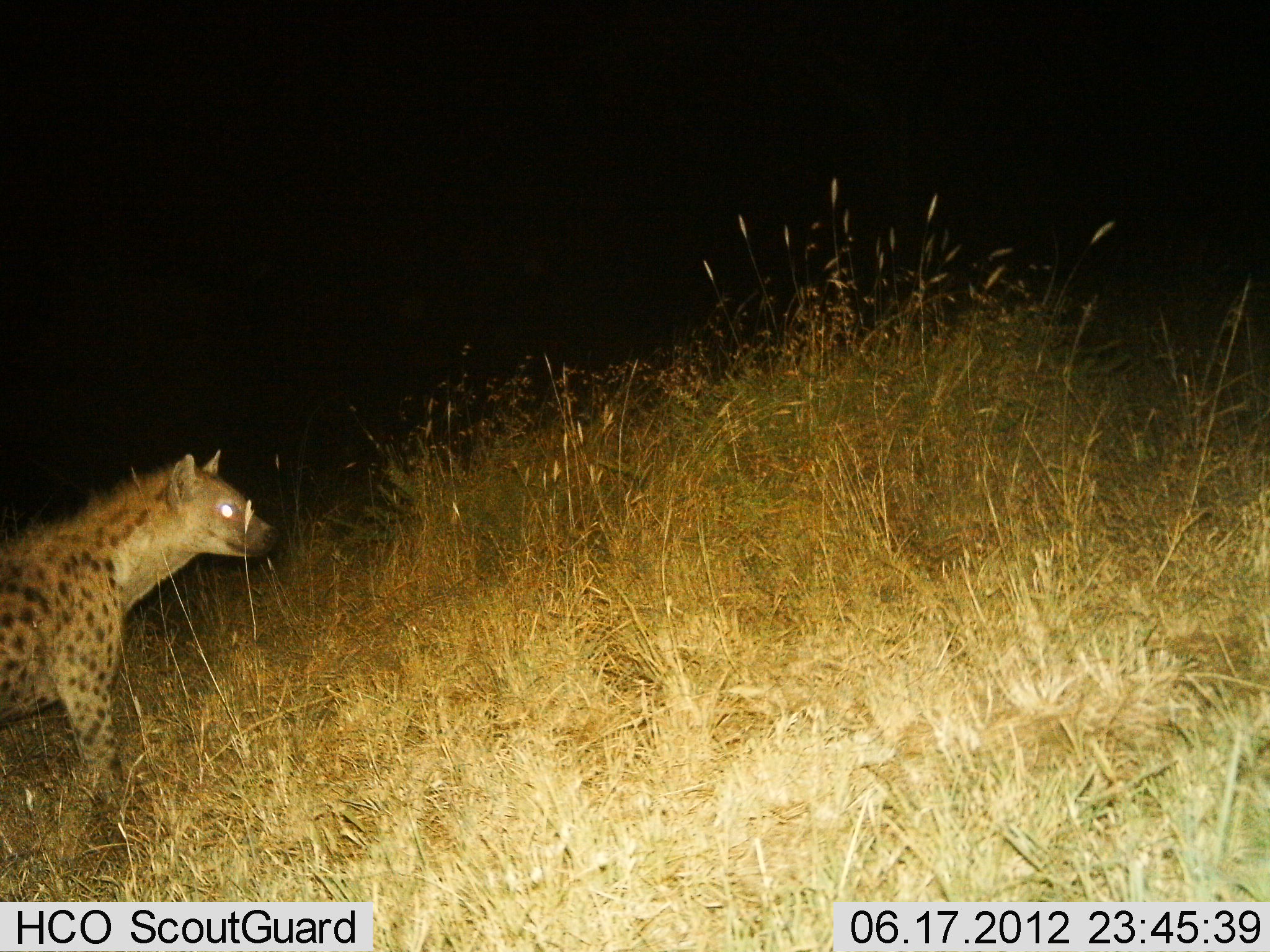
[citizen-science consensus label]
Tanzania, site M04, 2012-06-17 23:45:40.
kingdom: Animalia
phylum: Chordata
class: Mammalia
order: Carnivora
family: Hyaenidae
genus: Crocuta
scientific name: Crocuta crocuta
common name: spotted hyena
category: hyenaspotted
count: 1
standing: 100%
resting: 0%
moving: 0%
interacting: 0%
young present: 0%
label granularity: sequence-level